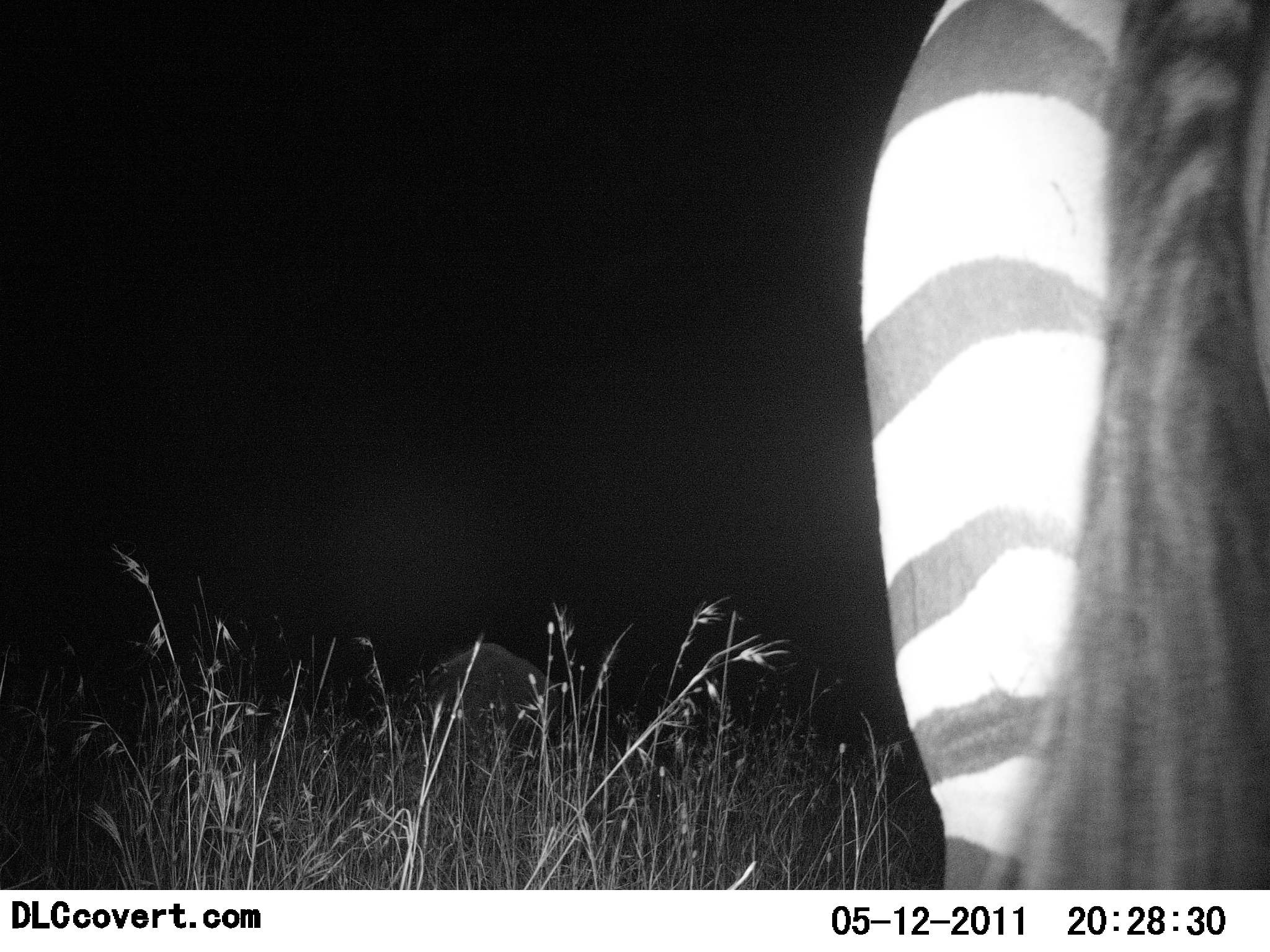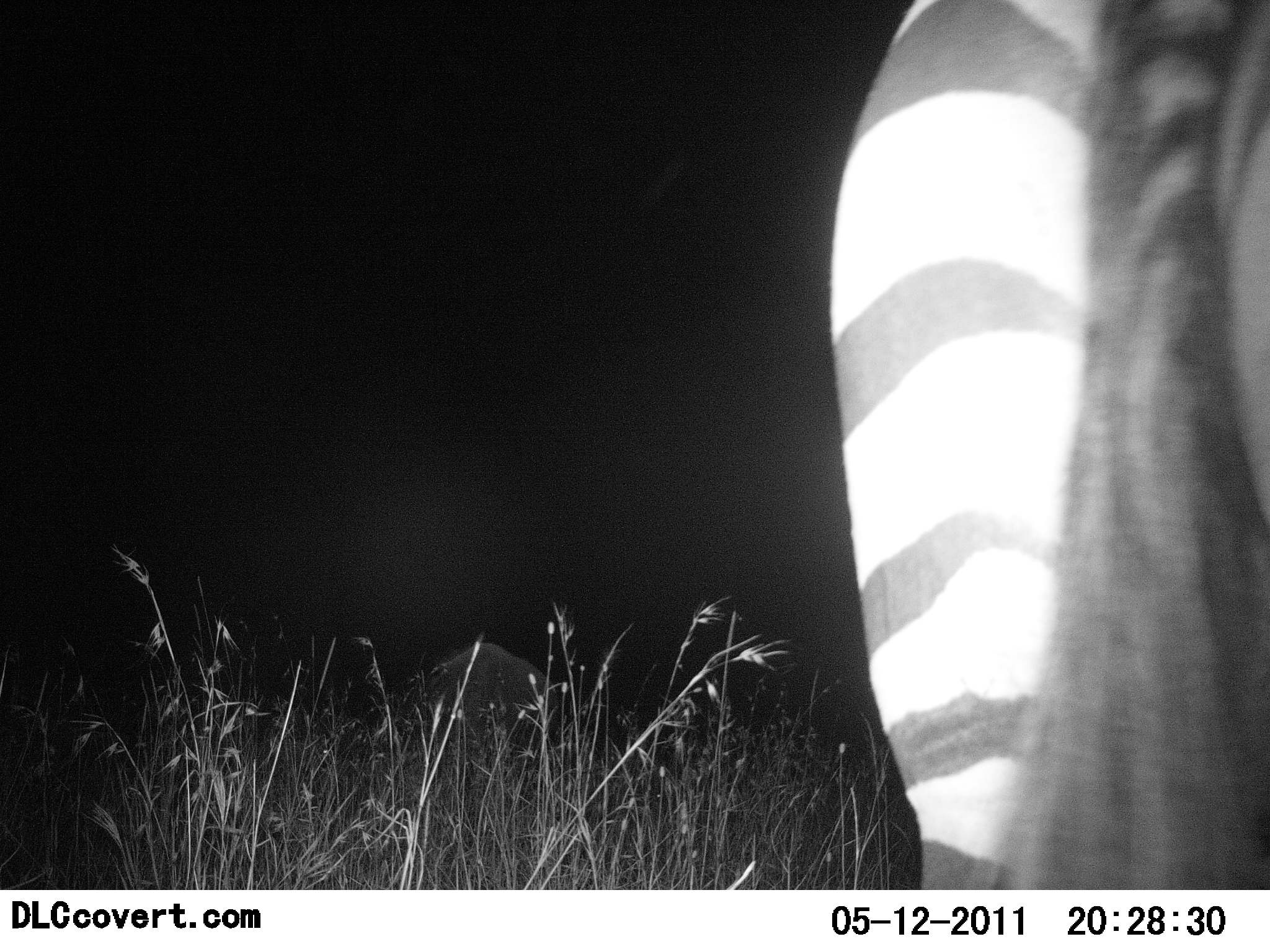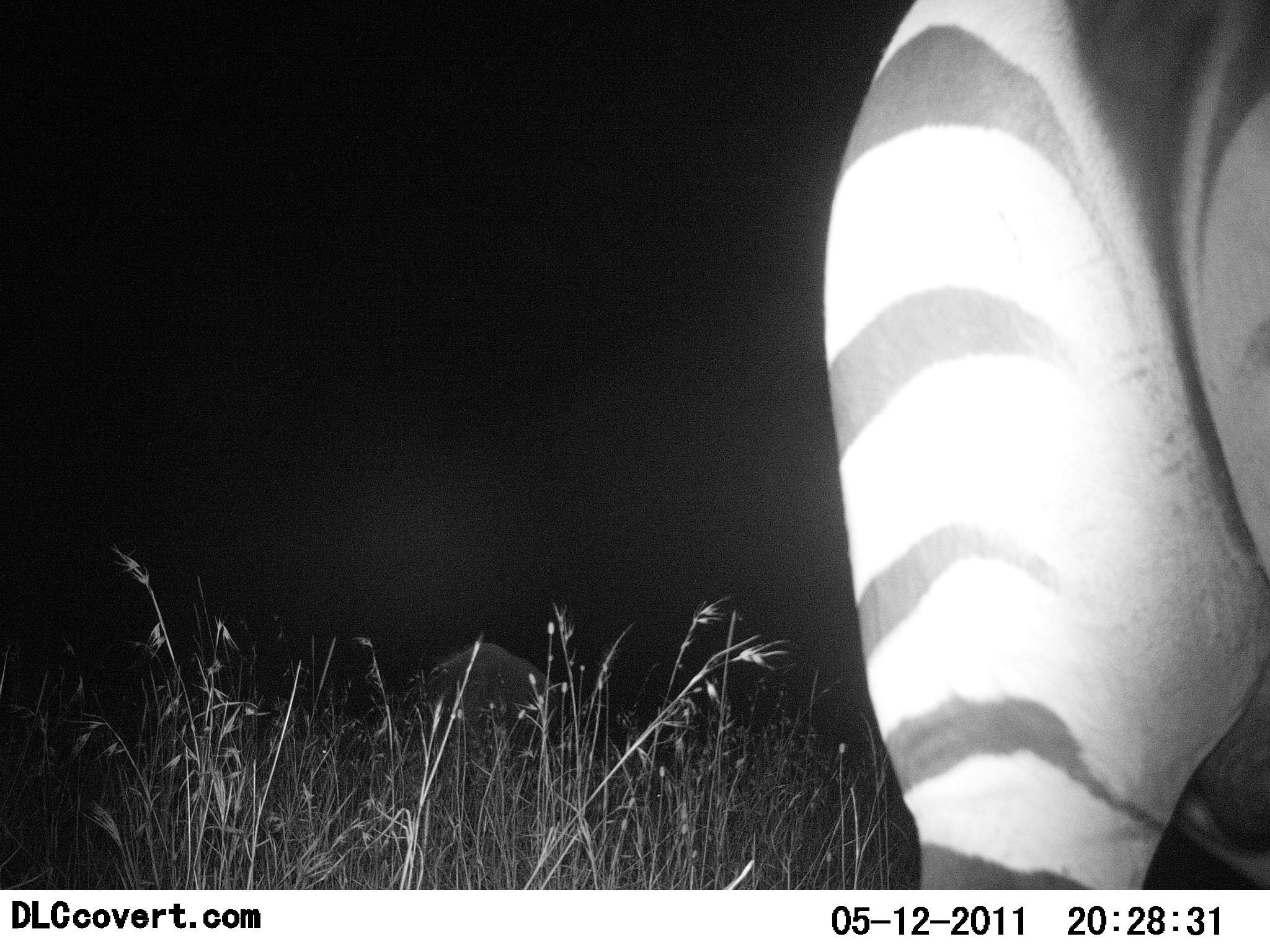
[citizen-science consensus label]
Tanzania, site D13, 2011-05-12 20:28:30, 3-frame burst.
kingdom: Animalia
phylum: Chordata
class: Mammalia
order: Perissodactyla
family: Equidae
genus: Equus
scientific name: Equus quagga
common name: plains zebra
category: zebra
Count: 1.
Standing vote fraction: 91%.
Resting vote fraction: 0%.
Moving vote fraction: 9%.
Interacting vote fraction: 0%.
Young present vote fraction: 0%.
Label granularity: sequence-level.